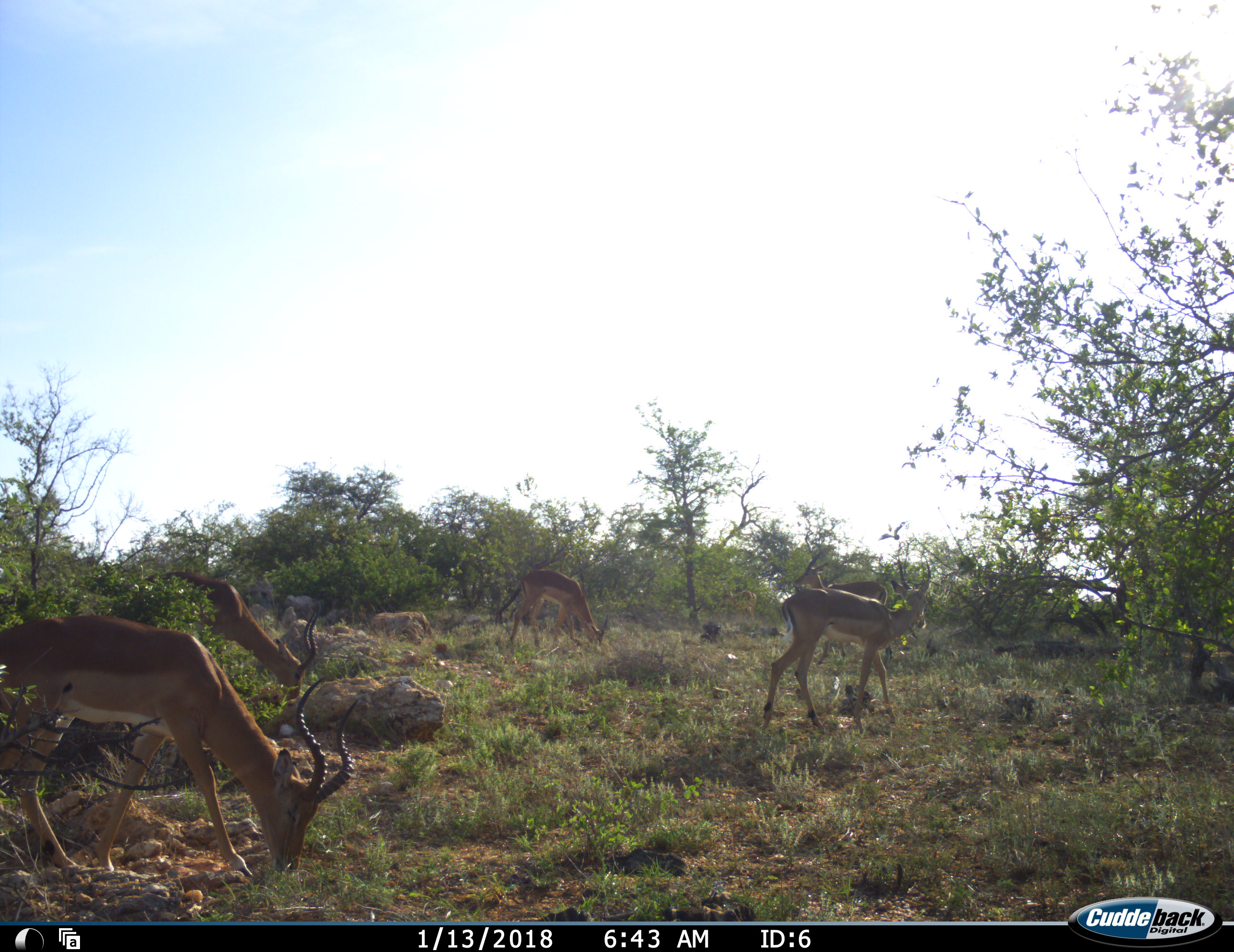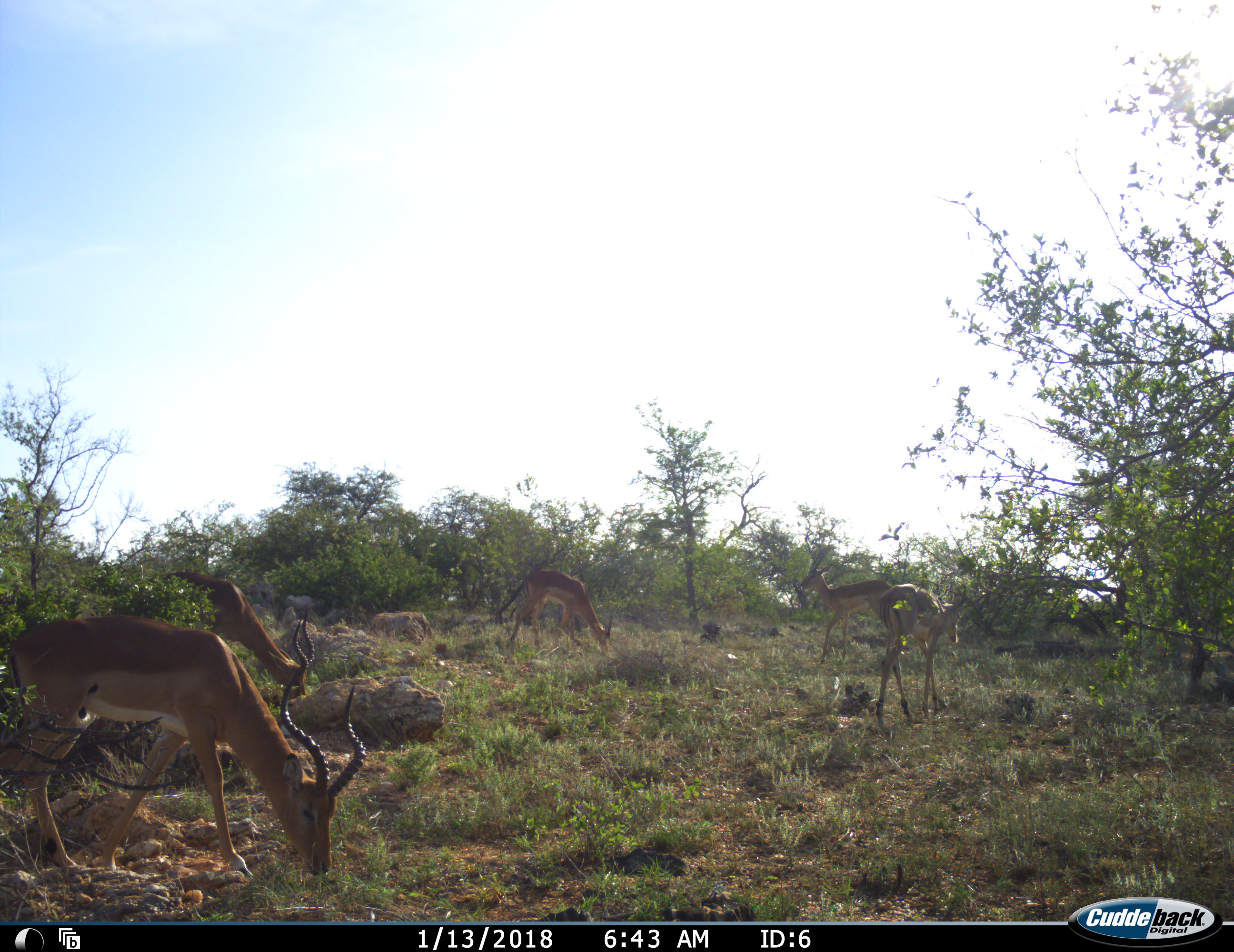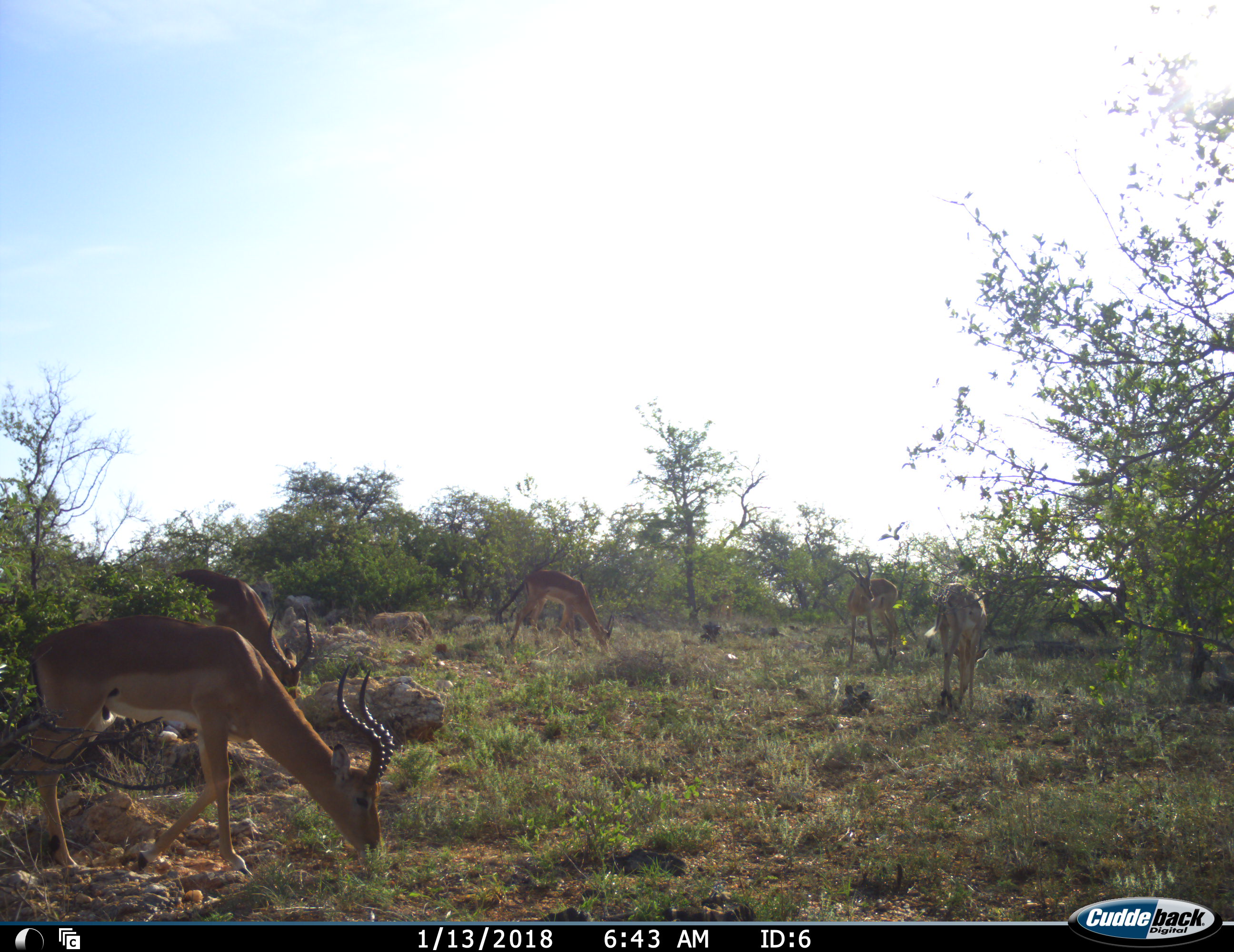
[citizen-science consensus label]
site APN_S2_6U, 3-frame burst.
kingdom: Animalia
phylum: Chordata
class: Mammalia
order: Artiodactyla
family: Bovidae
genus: Aepyceros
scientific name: Aepyceros melampus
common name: impala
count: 5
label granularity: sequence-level